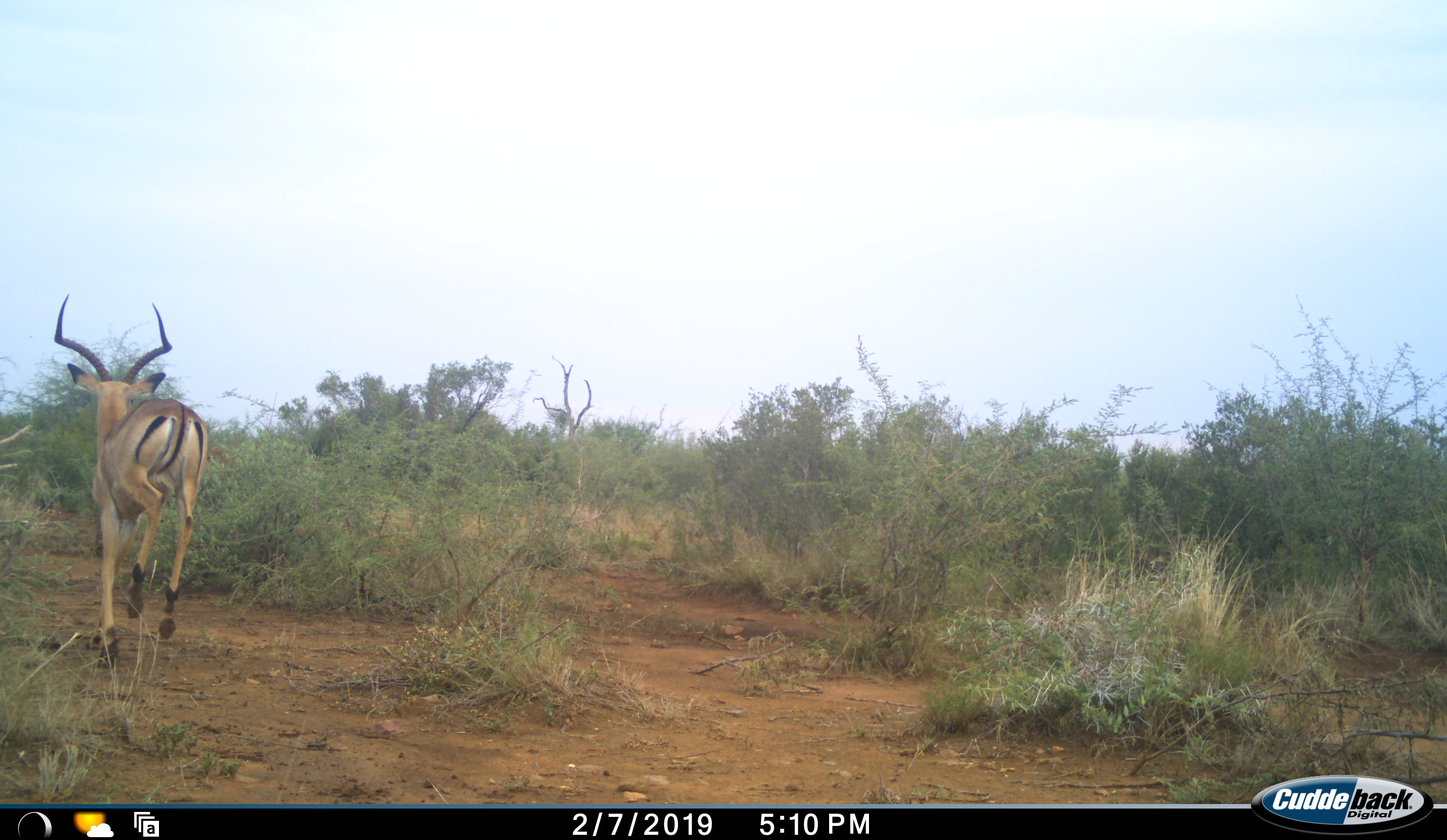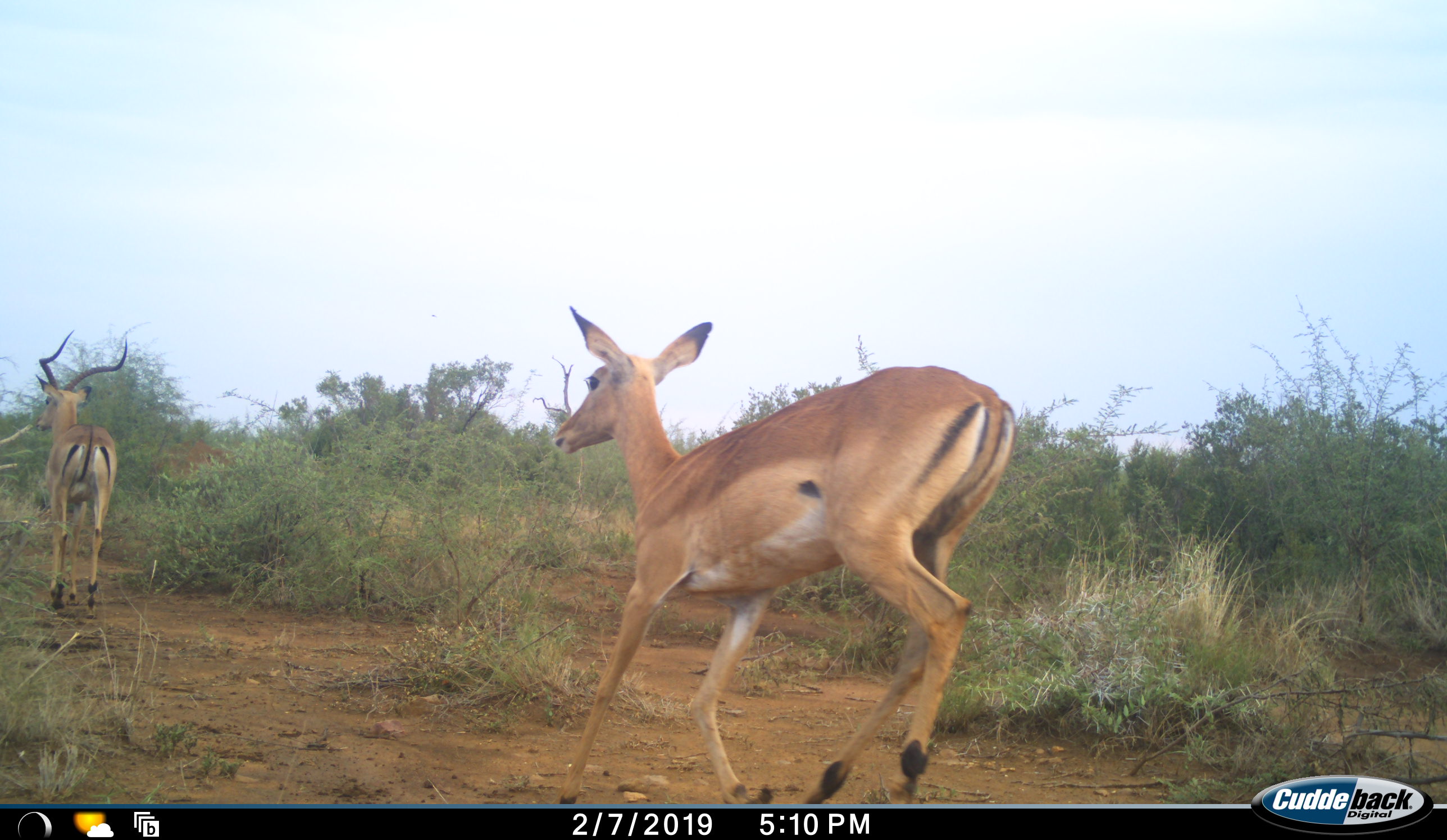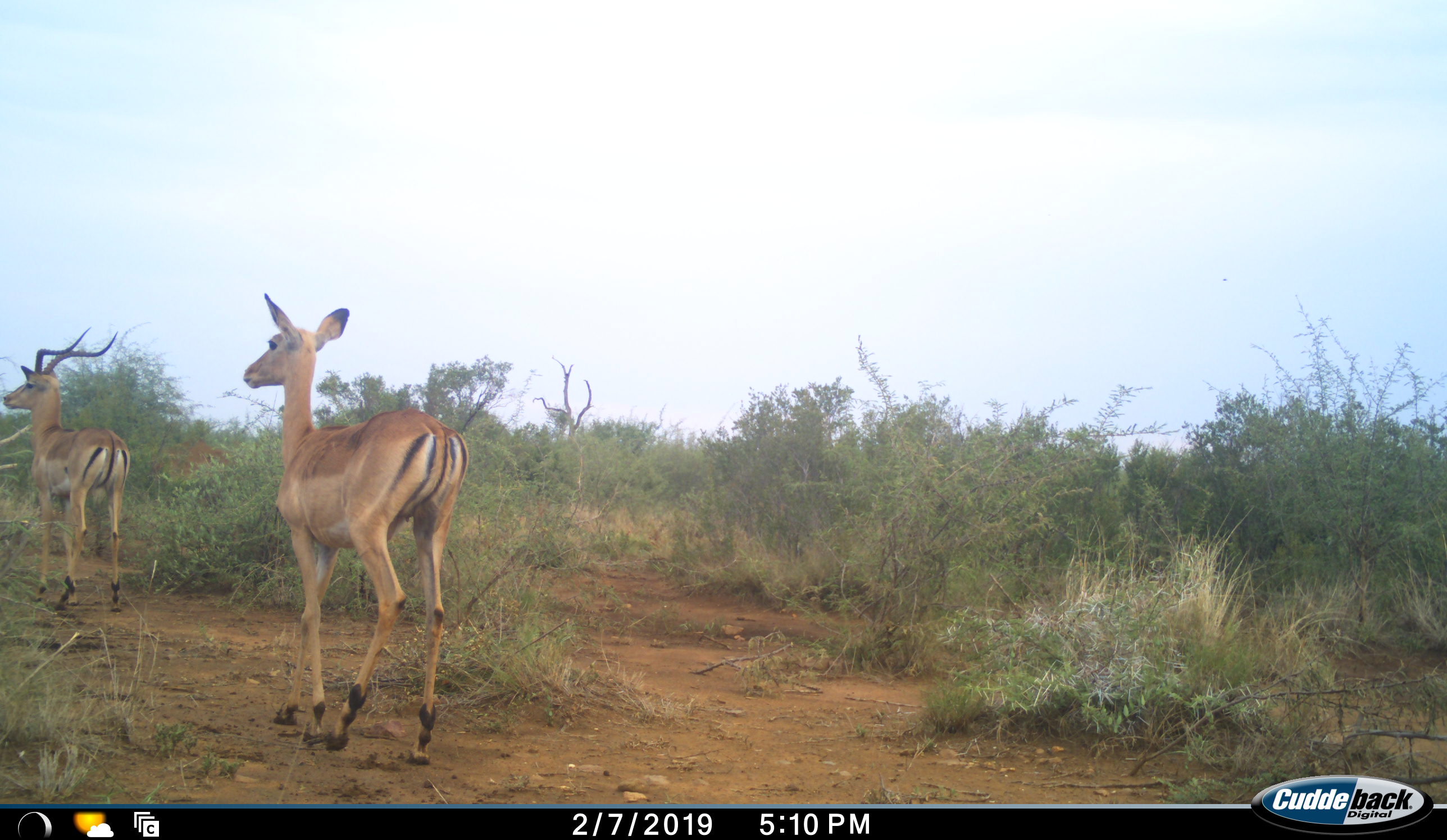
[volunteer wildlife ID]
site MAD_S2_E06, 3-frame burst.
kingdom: Animalia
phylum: Chordata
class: Mammalia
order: Artiodactyla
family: Bovidae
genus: Aepyceros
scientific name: Aepyceros melampus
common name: impala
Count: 2.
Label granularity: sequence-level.